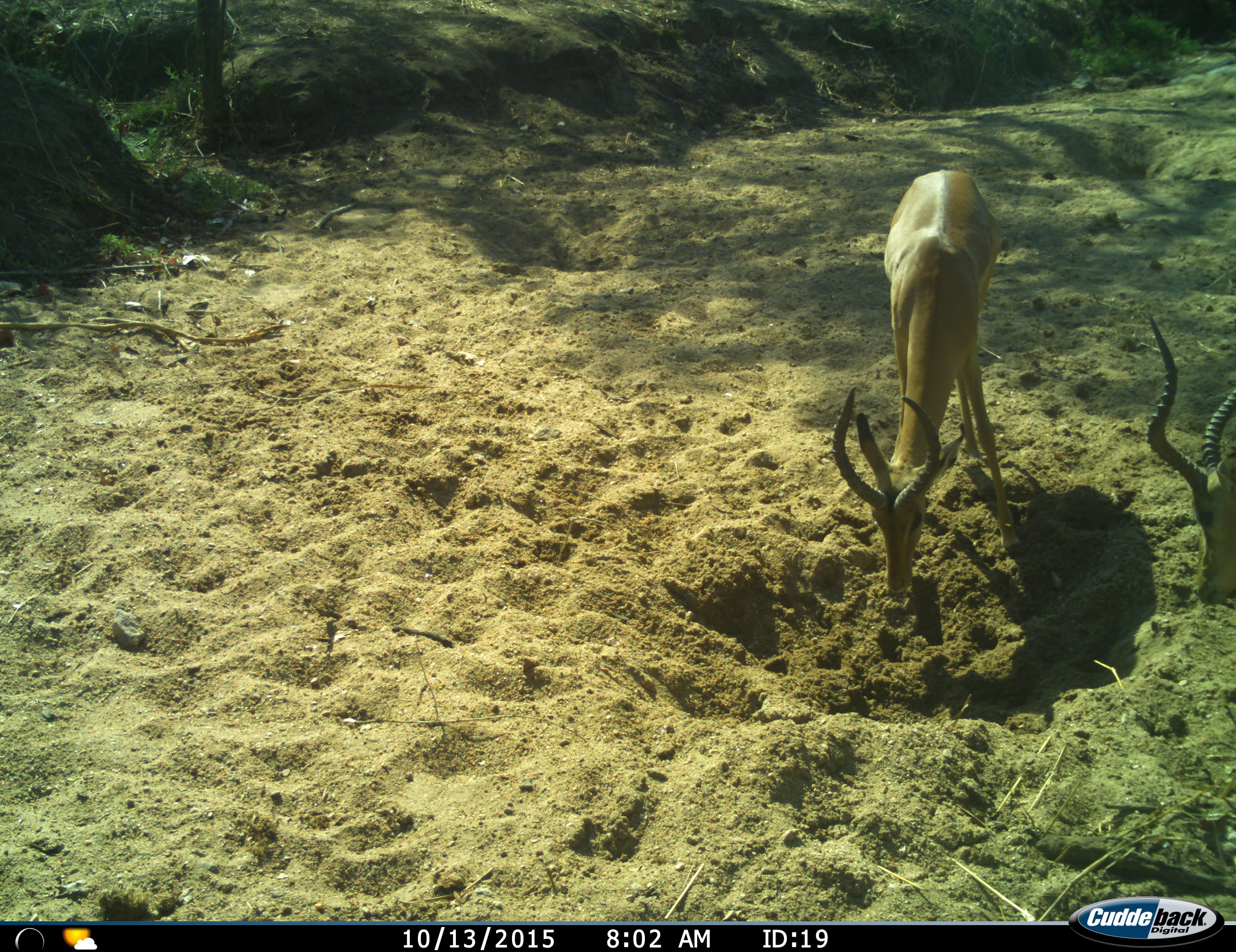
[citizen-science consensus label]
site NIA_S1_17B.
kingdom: Animalia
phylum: Chordata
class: Mammalia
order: Artiodactyla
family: Bovidae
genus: Aepyceros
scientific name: Aepyceros melampus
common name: impala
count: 2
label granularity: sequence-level